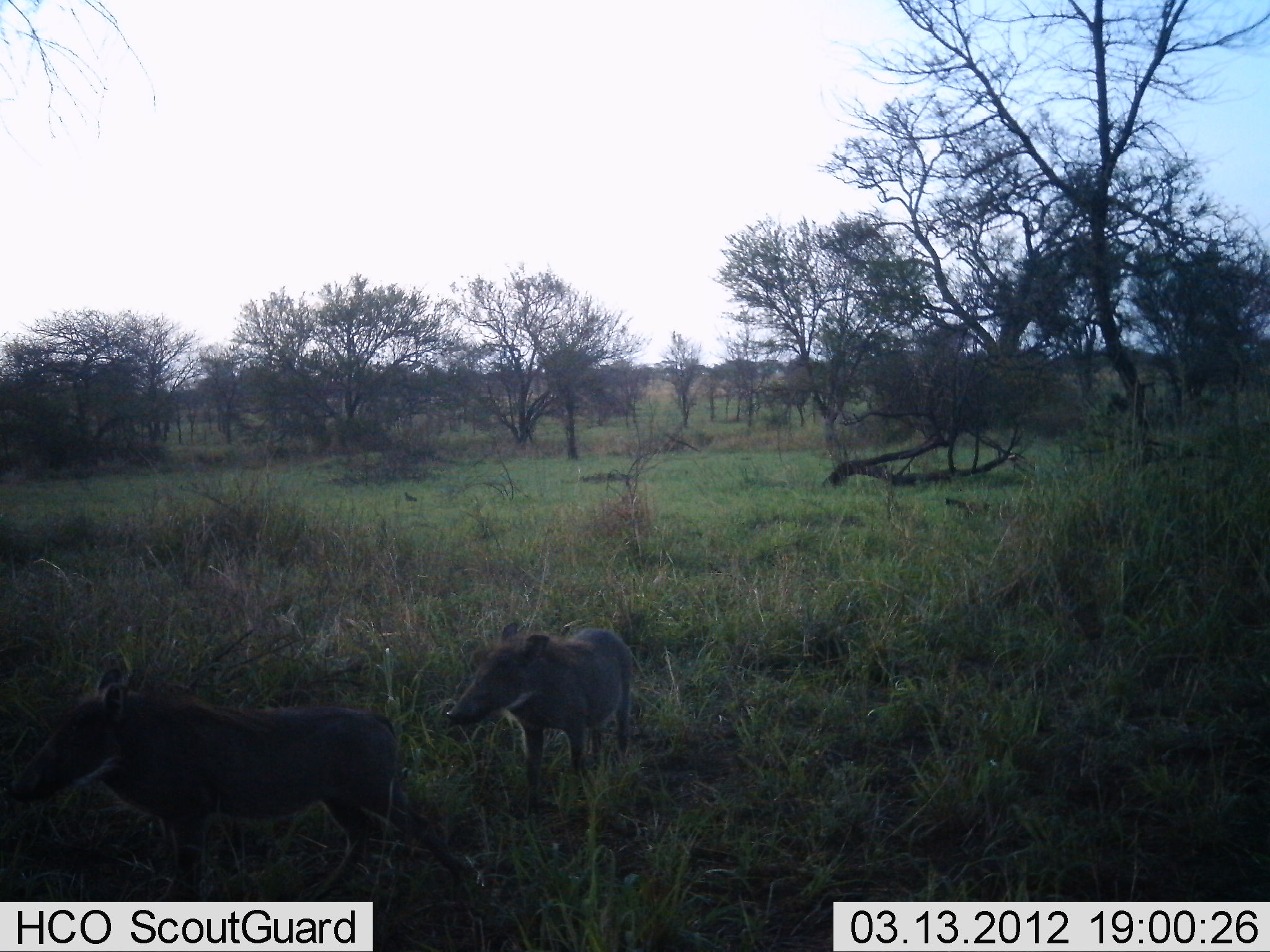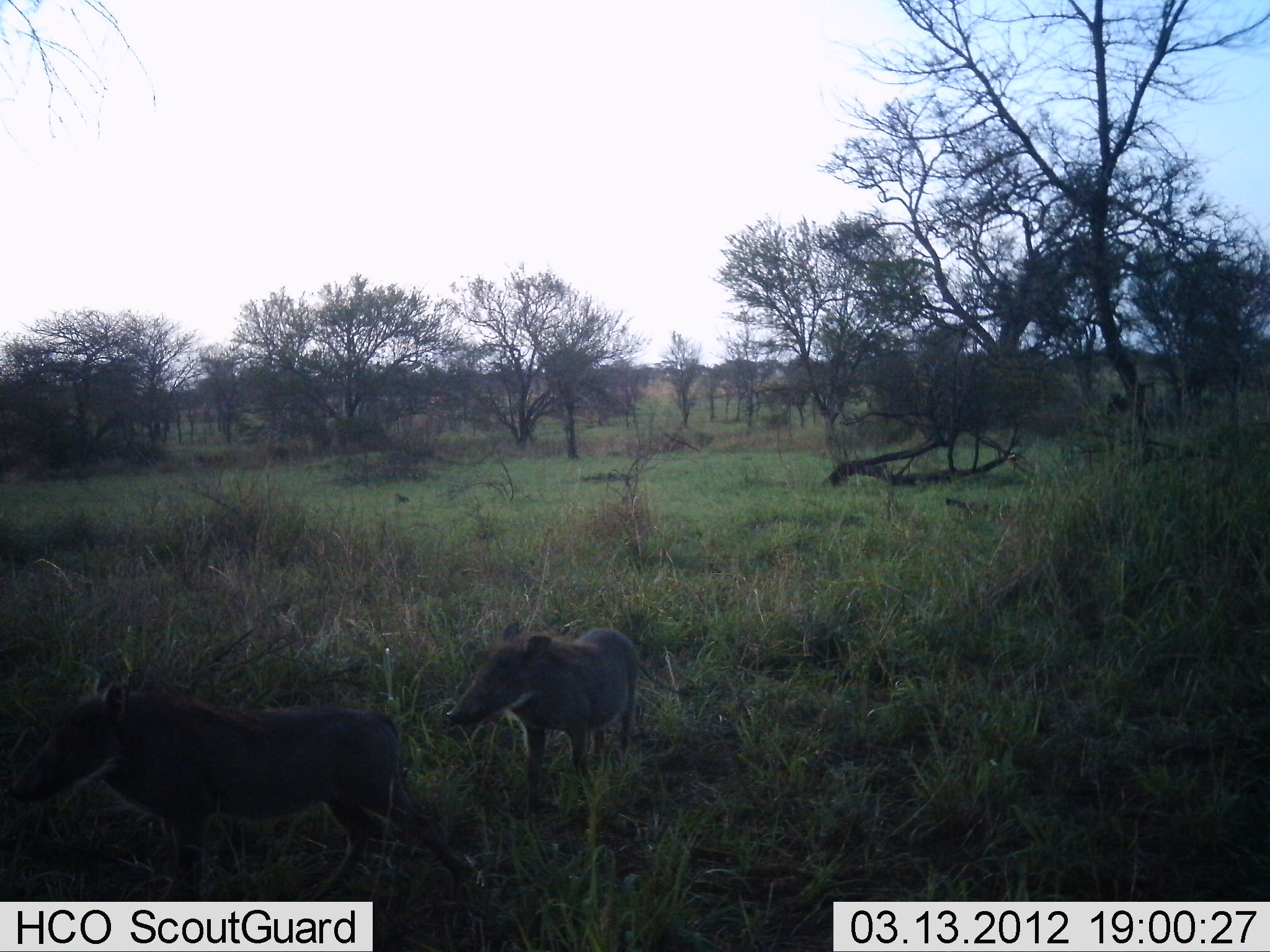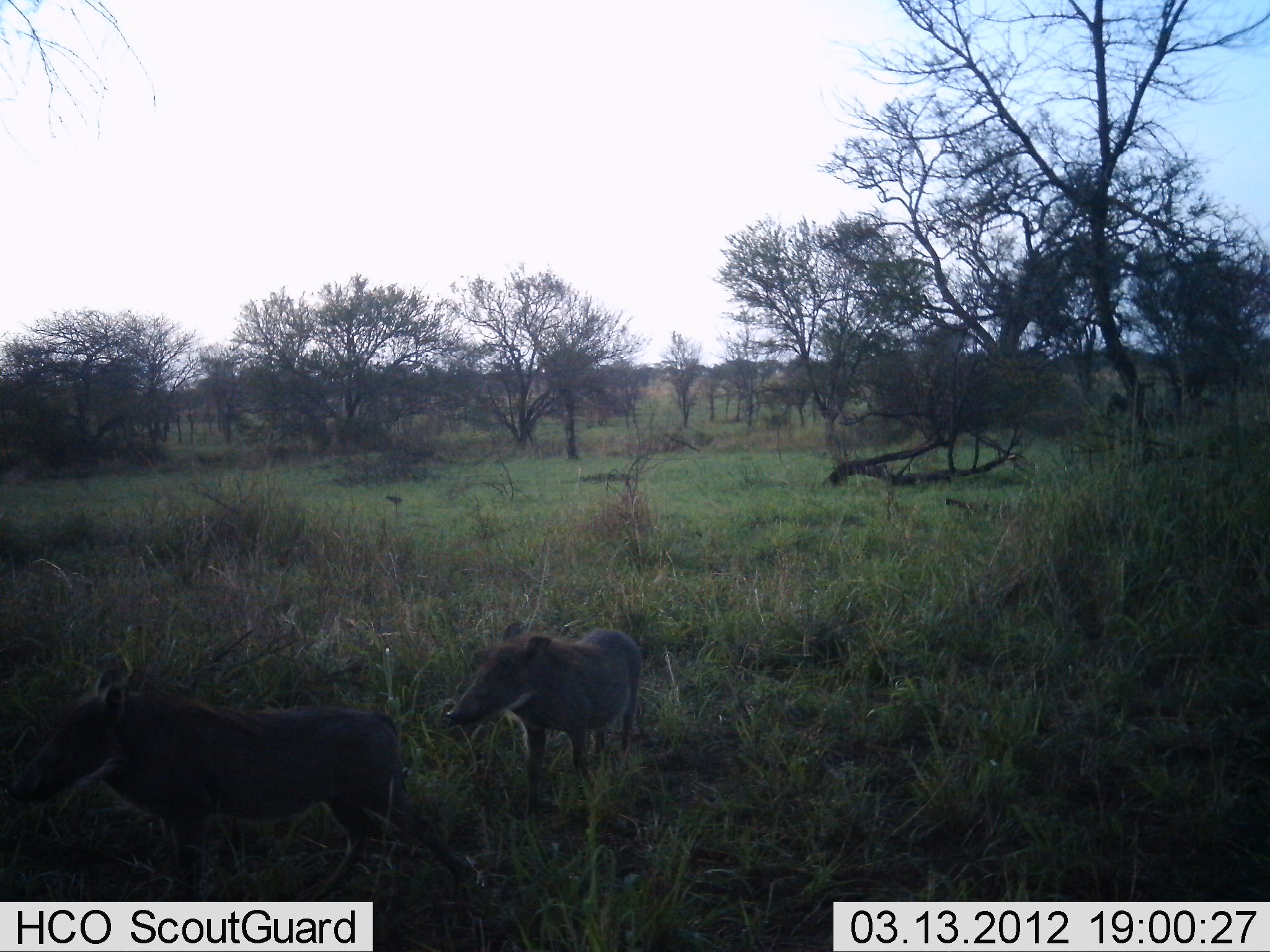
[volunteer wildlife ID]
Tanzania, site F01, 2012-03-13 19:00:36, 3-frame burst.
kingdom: Animalia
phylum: Chordata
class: Mammalia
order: Artiodactyla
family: Suidae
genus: Phacochoerus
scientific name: Phacochoerus africanus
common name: warthog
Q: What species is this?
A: Warthog (Phacochoerus africanus).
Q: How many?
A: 2.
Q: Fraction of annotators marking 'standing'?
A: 85%.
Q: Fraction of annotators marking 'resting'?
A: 0%.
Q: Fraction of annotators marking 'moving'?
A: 25%.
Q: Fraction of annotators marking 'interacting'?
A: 0%.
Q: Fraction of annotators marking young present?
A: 10%.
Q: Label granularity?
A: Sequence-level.